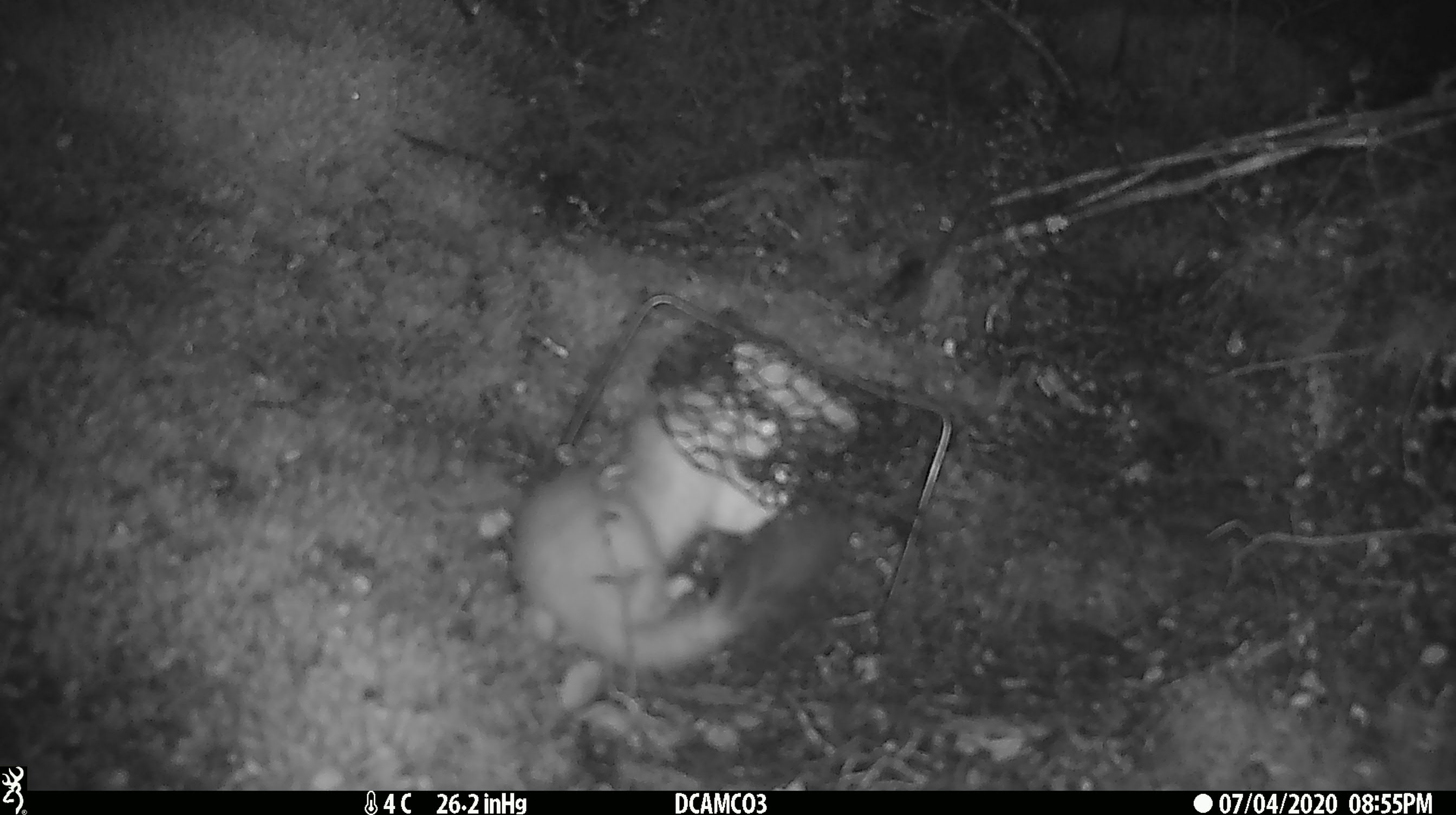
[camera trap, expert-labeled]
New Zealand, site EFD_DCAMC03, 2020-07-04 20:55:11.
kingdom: Animalia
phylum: Chordata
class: Mammalia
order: Carnivora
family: Mustelidae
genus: Mustela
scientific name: Mustela erminea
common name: stoat